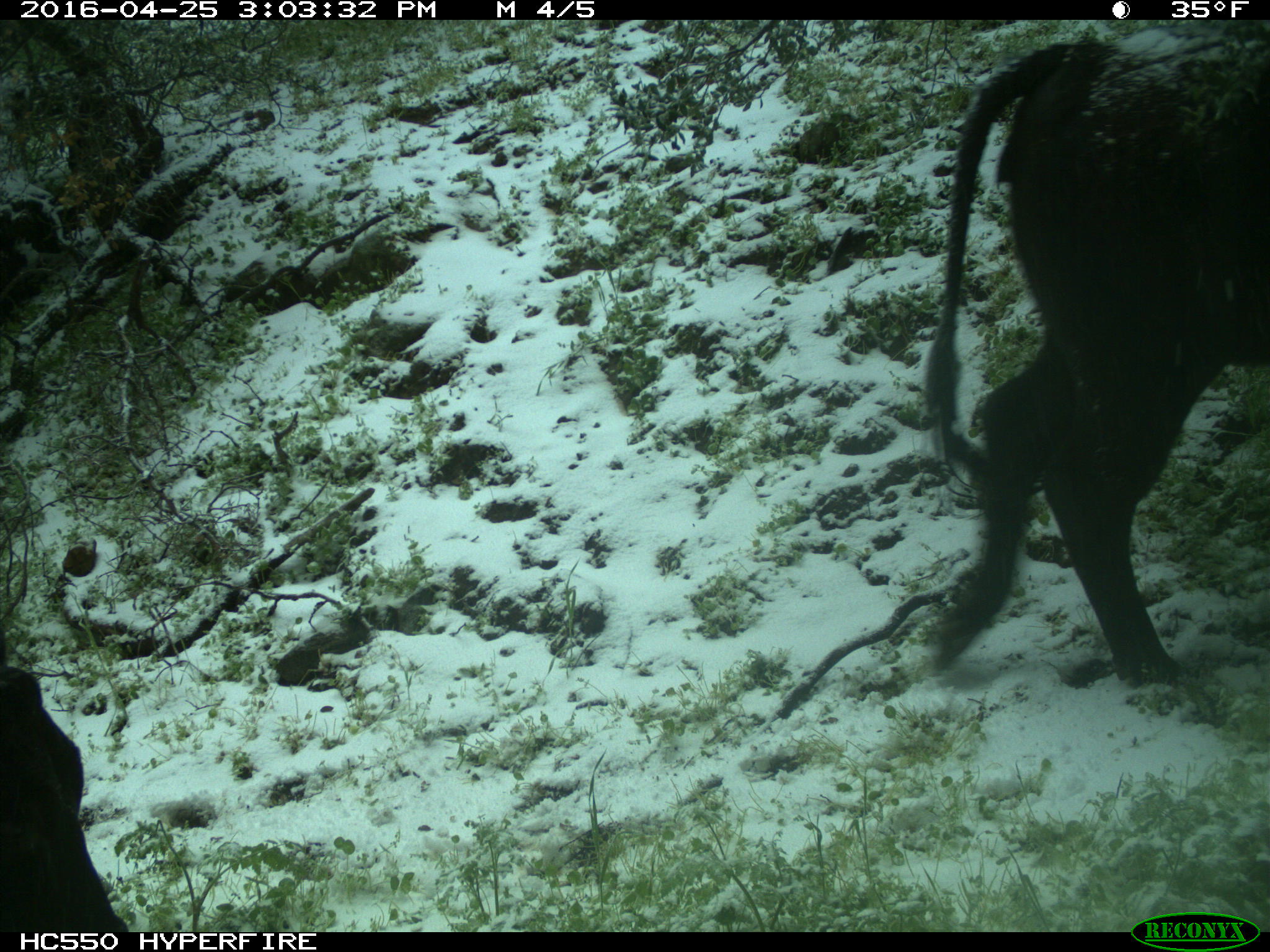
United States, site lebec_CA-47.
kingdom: Animalia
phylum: Chordata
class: Mammalia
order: Artiodactyla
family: Bovidae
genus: Bos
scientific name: Bos taurus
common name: domestic cow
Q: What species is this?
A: Bos taurus (domestic cow).